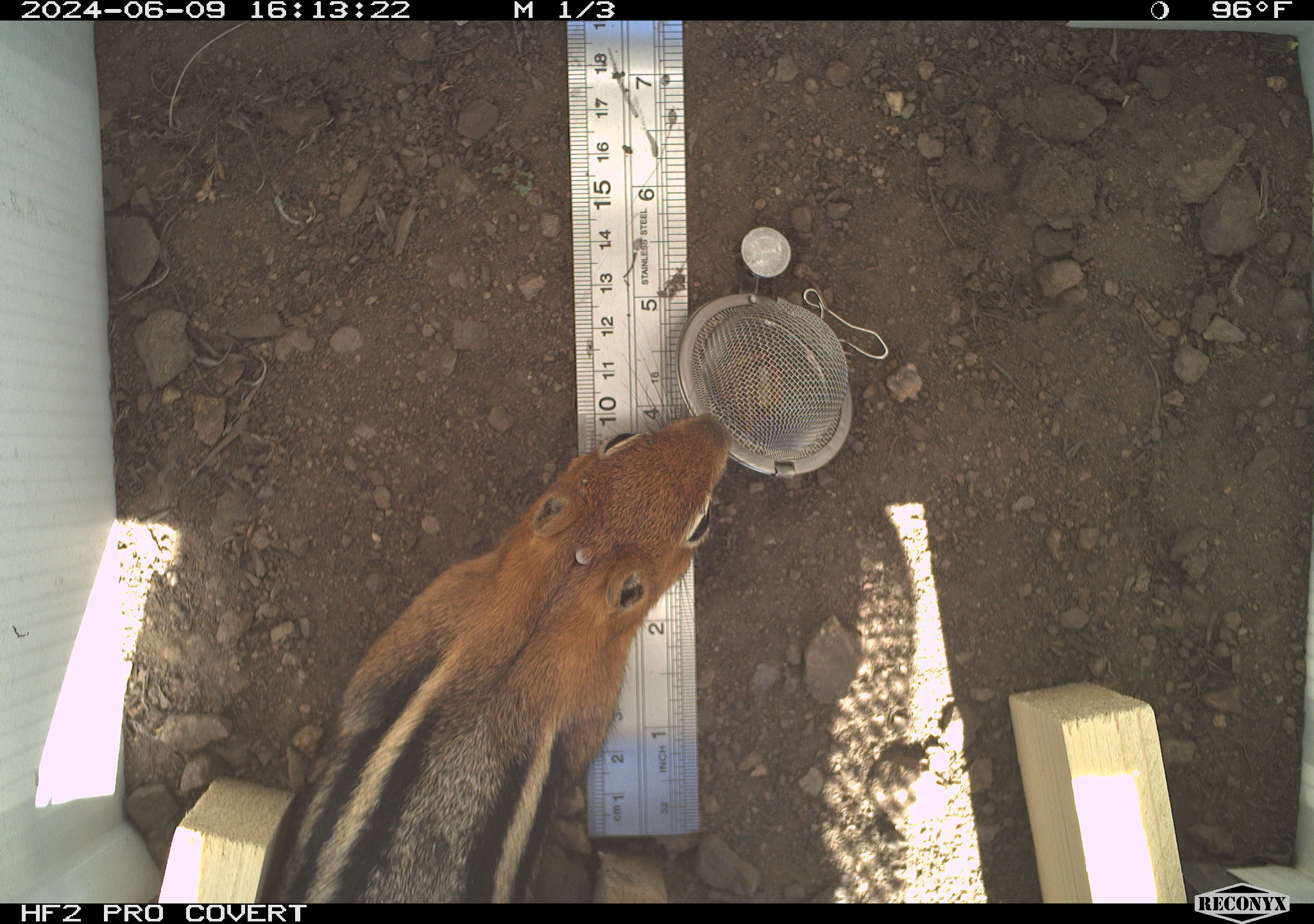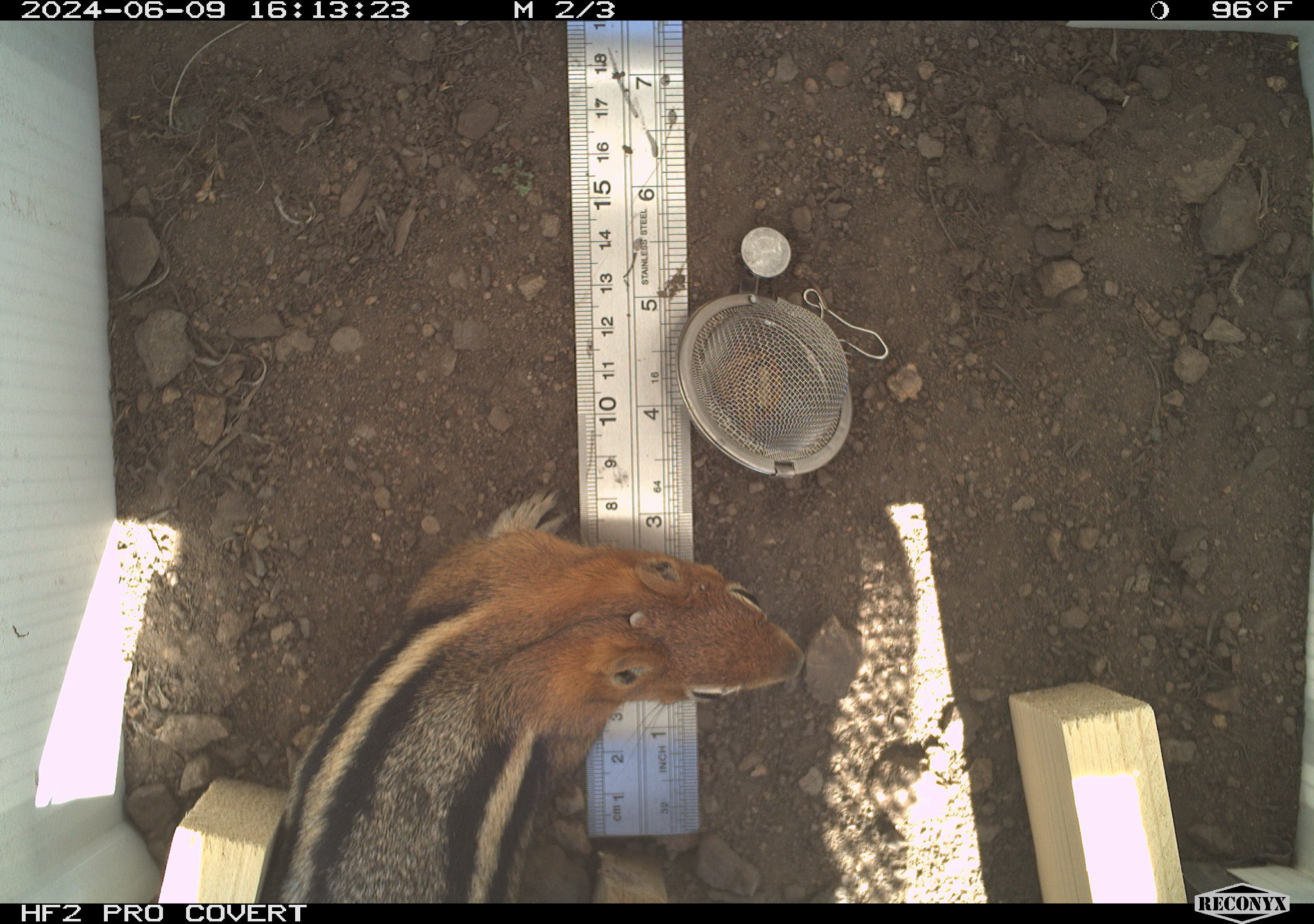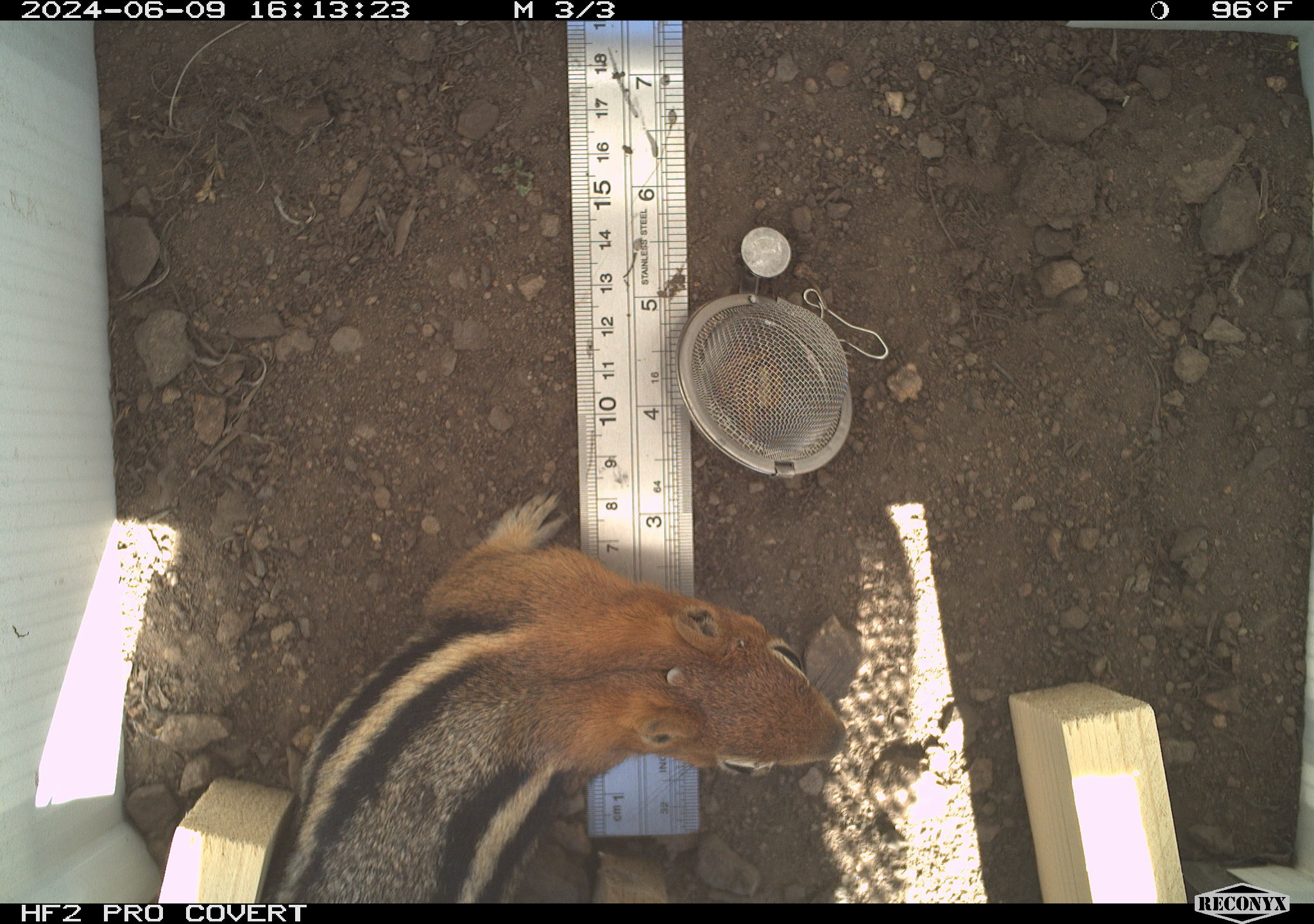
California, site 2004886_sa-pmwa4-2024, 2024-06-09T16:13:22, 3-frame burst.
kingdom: Animalia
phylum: Chordata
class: Mammalia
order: Rodentia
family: Sciuridae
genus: Callospermophilus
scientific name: Callospermophilus lateralis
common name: golden mantled ground squirrel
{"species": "golden mantled ground squirrel (Callospermophilus lateralis)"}